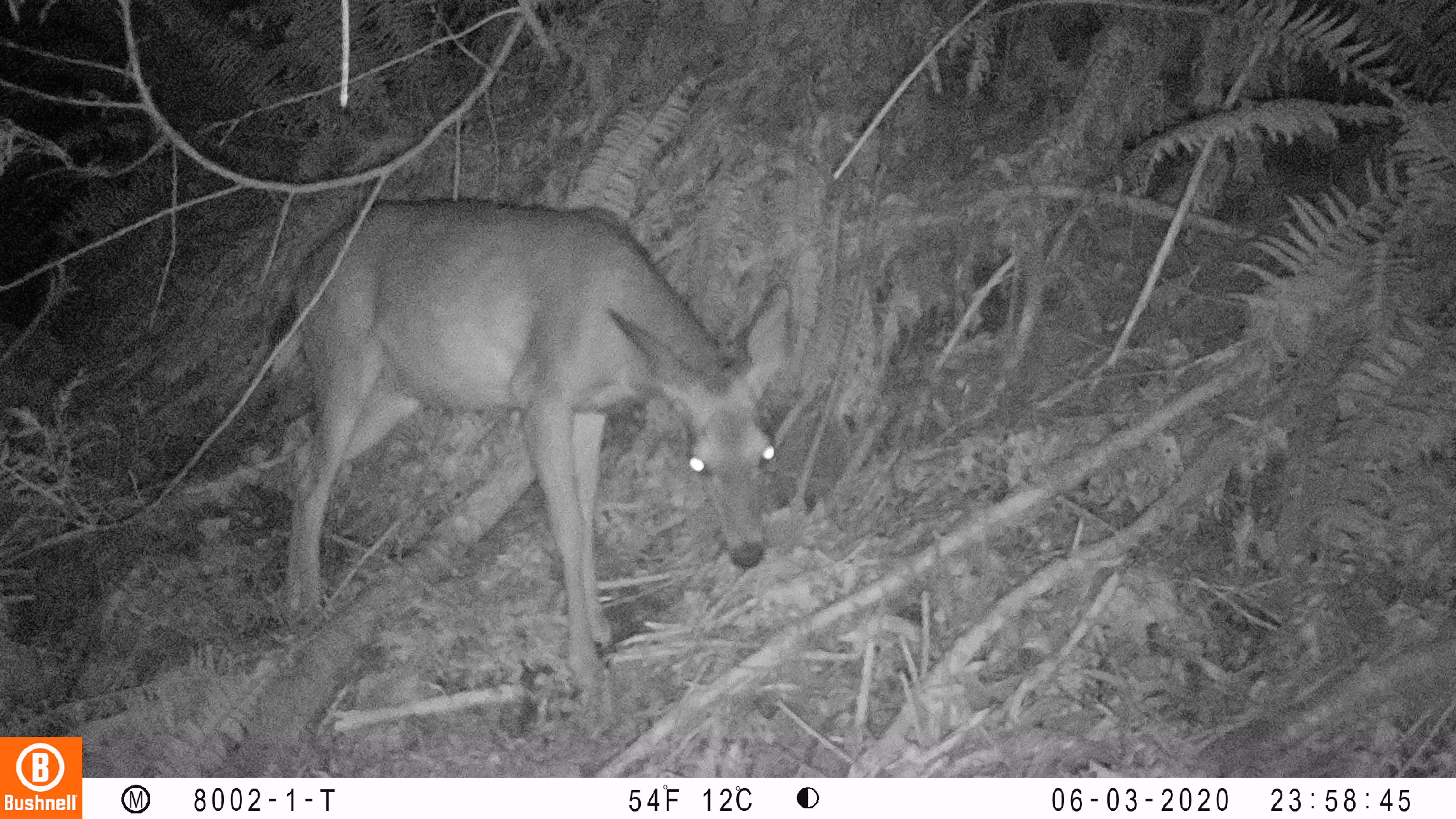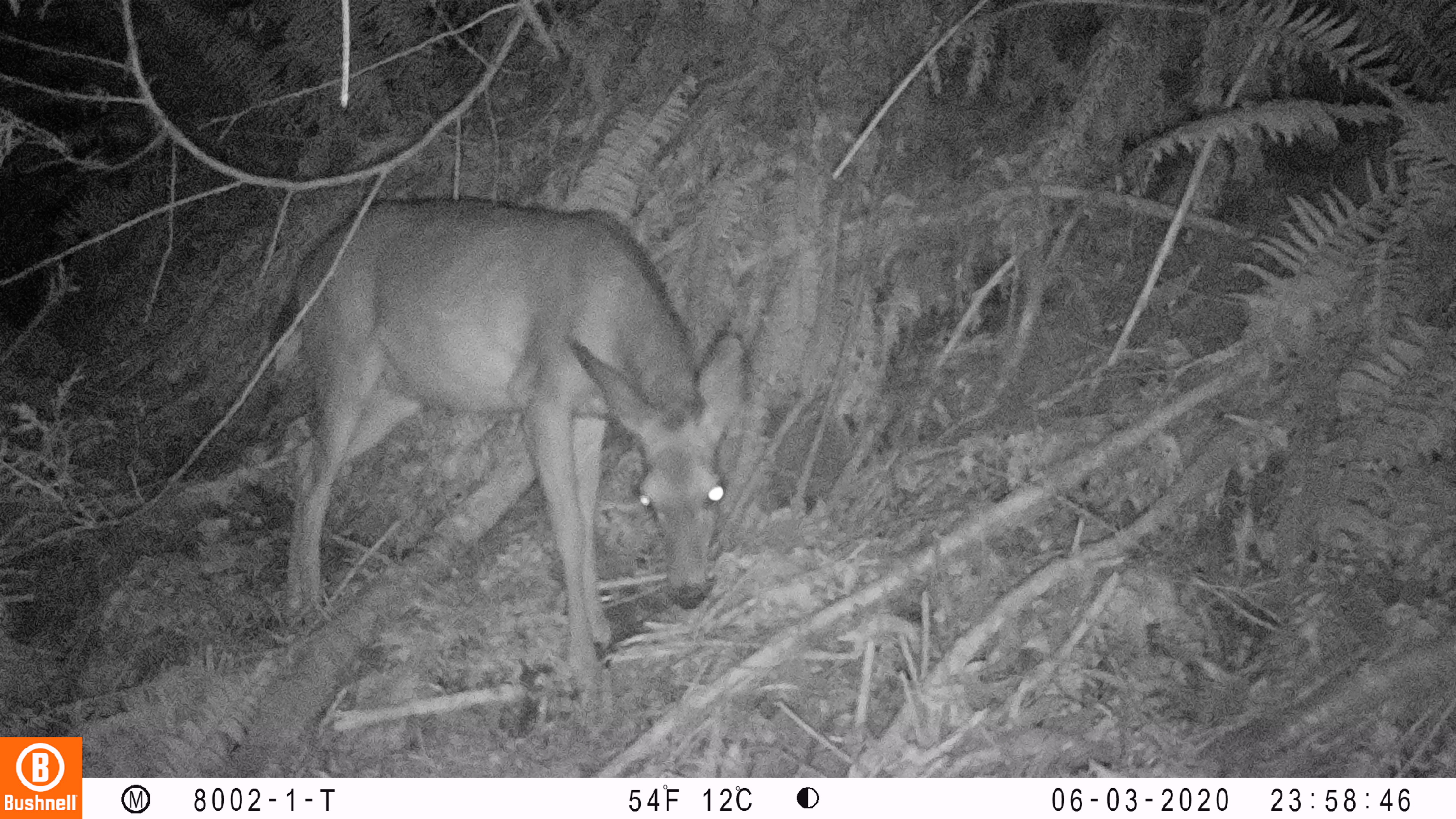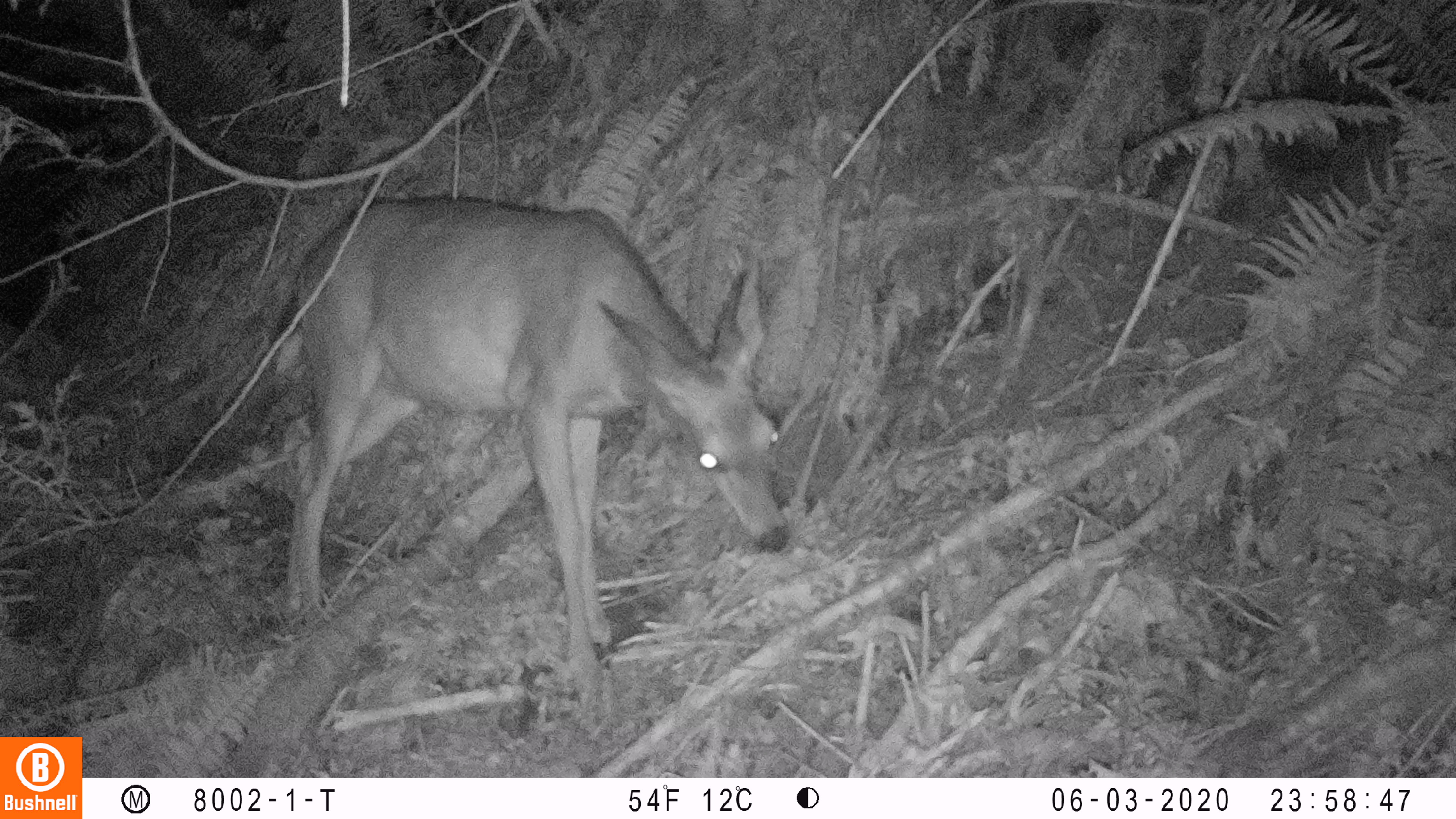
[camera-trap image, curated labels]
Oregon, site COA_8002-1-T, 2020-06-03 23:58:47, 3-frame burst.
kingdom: Animalia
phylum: Chordata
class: Mammalia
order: Artiodactyla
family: Cervidae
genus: Odocoileus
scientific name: Odocoileus hemionus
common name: black-tailed deer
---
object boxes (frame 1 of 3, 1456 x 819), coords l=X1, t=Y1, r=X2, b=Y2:
black-tailed deer: l=268, t=188, r=800, b=691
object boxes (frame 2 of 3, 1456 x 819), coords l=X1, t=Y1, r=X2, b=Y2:
black-tailed deer: l=268, t=179, r=757, b=685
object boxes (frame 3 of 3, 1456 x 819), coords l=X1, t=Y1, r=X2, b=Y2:
black-tailed deer: l=277, t=178, r=806, b=683